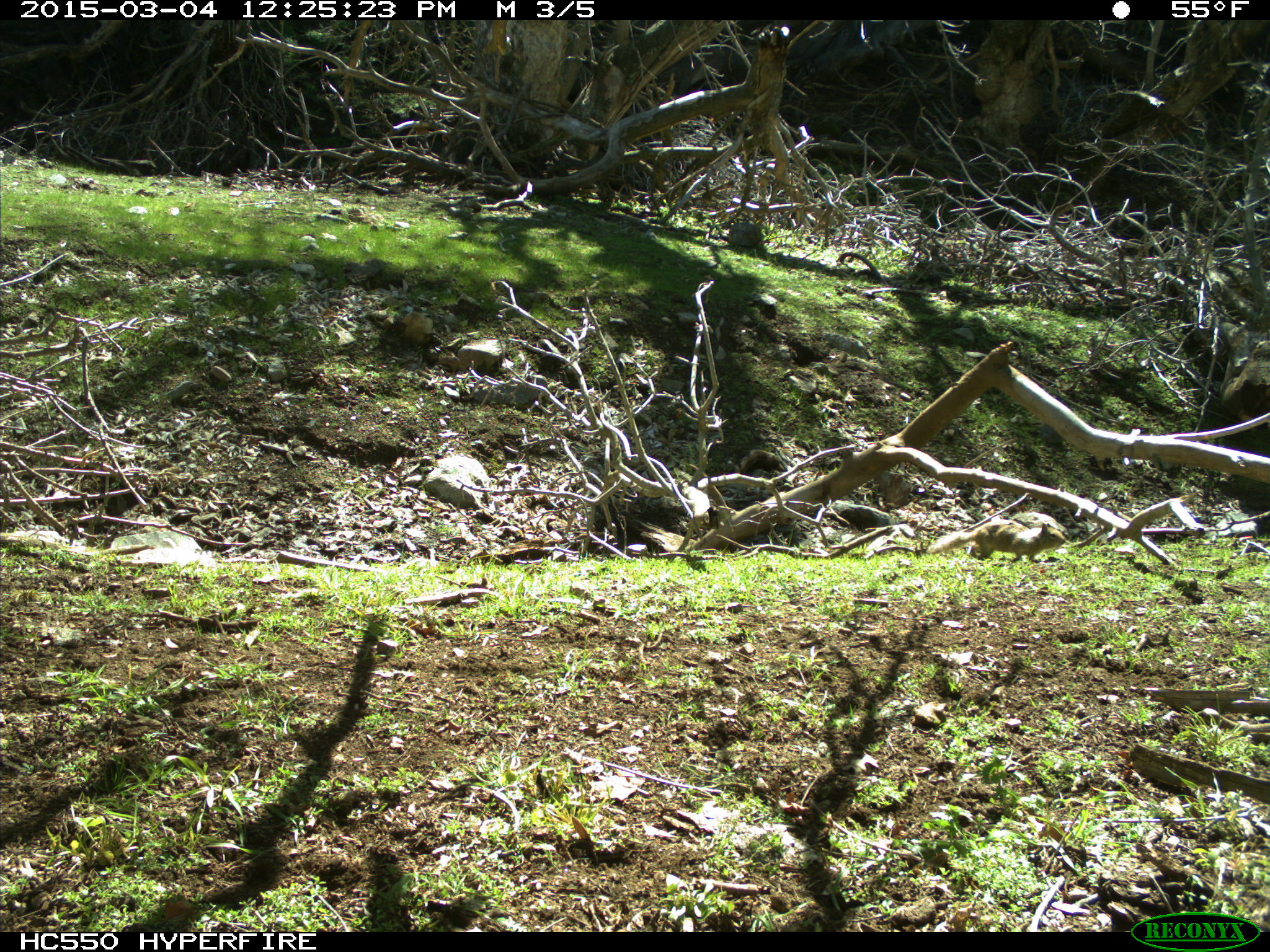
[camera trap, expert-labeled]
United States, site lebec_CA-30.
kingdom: Animalia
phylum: Chordata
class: Mammalia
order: Rodentia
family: Sciuridae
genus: Otospermophilus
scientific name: Otospermophilus beecheyi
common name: california ground squirrel